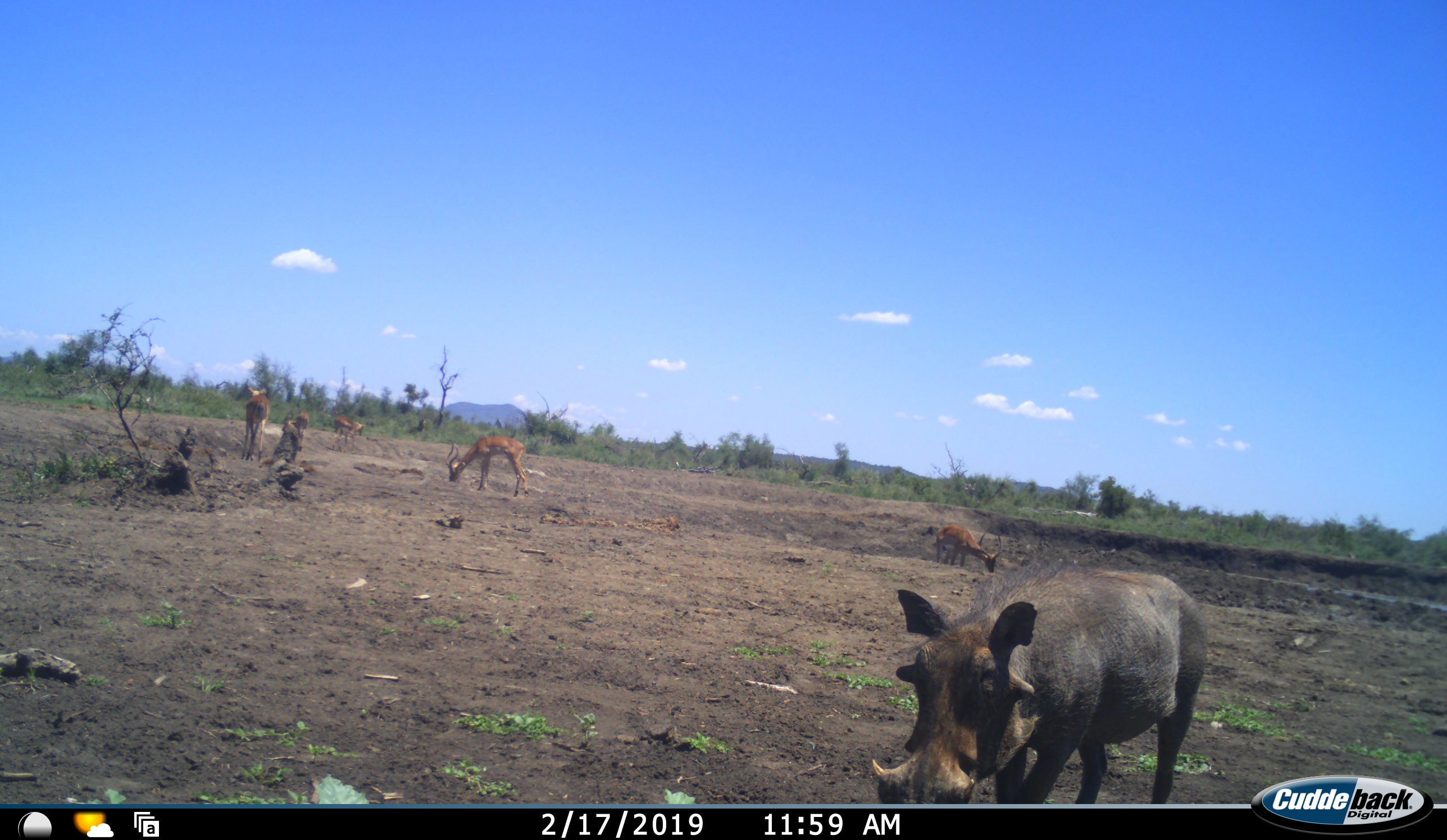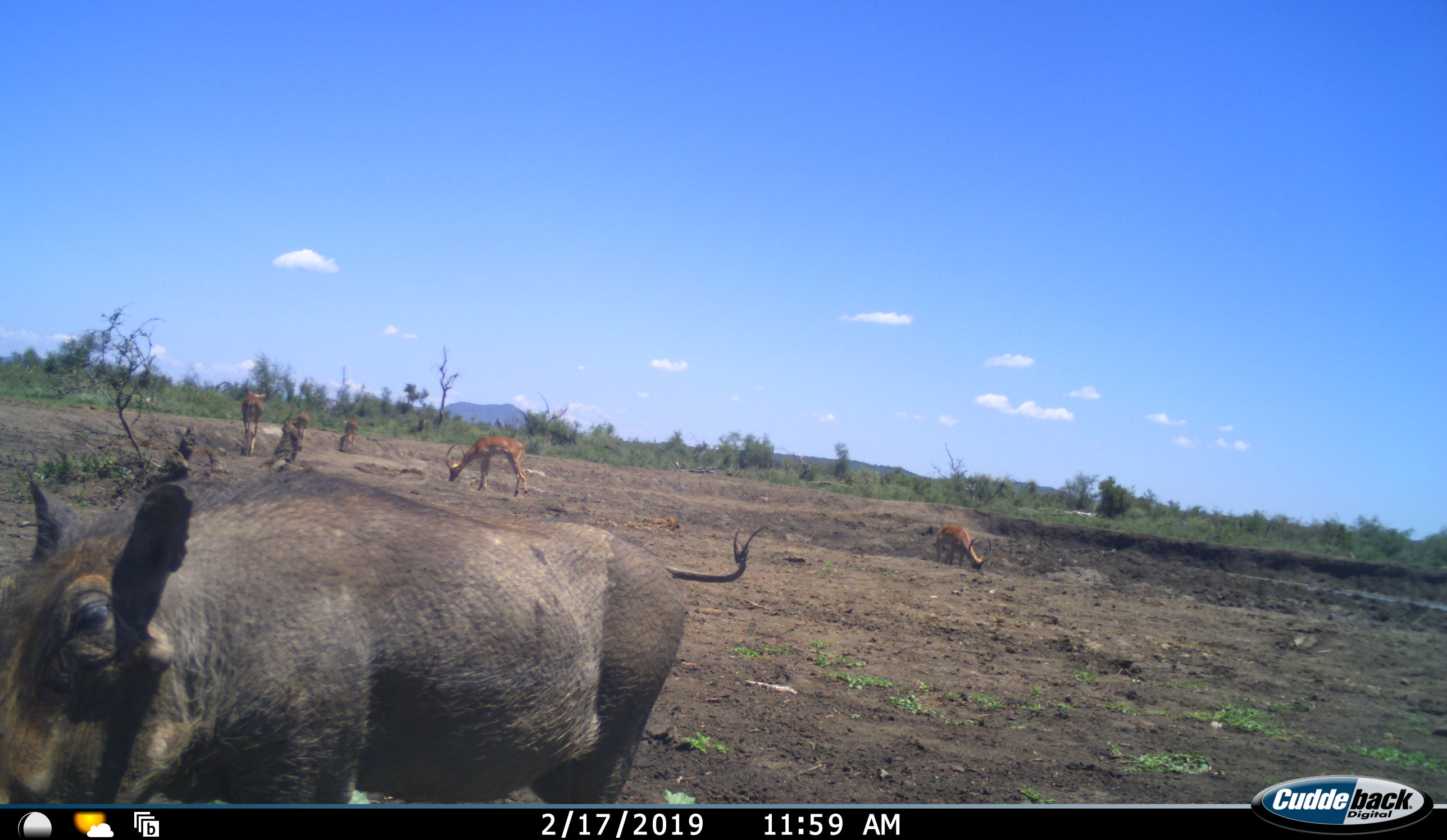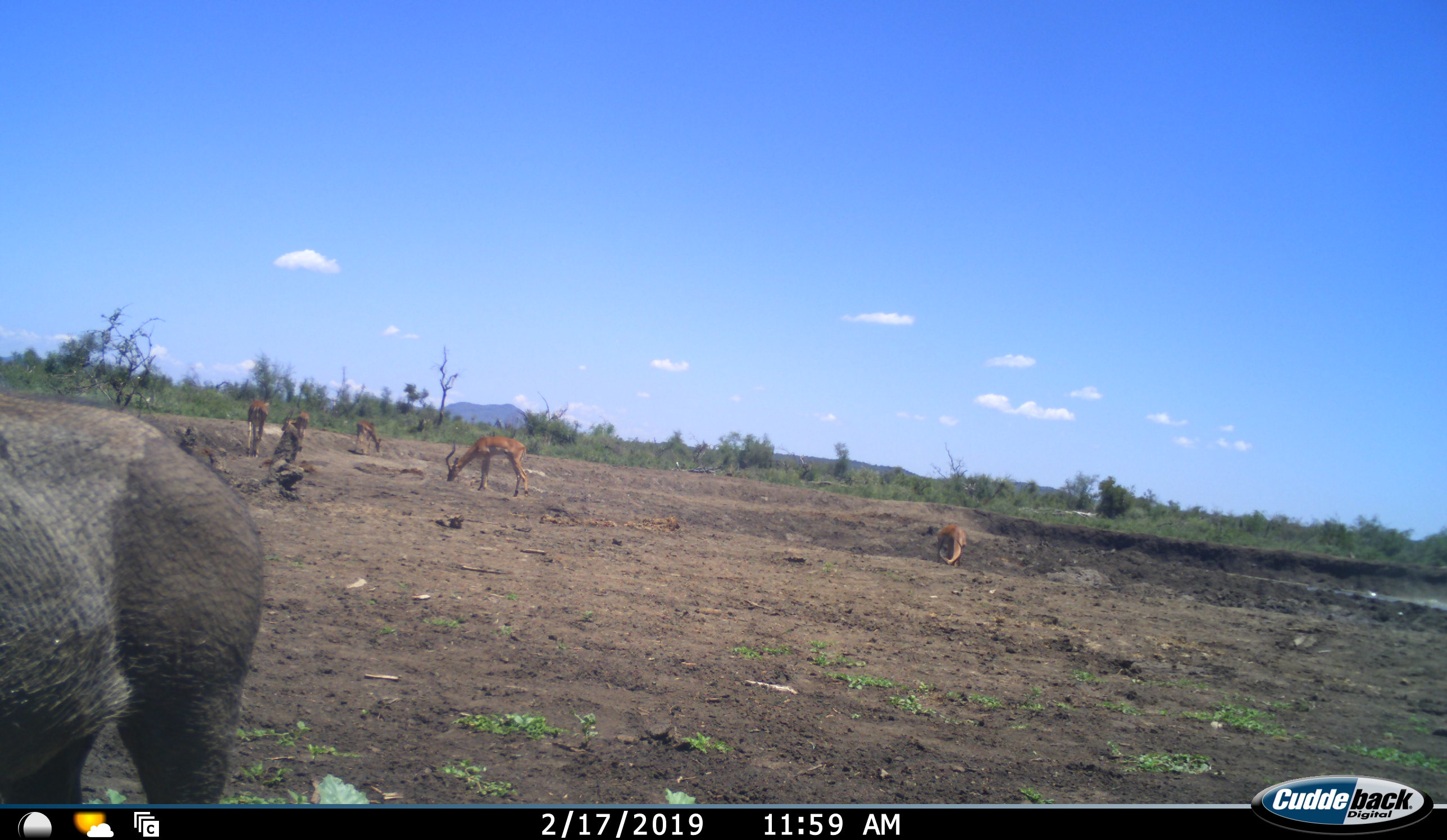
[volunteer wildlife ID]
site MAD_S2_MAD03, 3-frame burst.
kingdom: Animalia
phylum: Chordata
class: Mammalia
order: Artiodactyla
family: Bovidae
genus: Aepyceros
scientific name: Aepyceros melampus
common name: impala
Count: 5.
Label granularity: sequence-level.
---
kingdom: Animalia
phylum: Chordata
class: Mammalia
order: Artiodactyla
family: Suidae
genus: Phacochoerus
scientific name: Phacochoerus africanus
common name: warthog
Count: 1.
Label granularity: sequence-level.